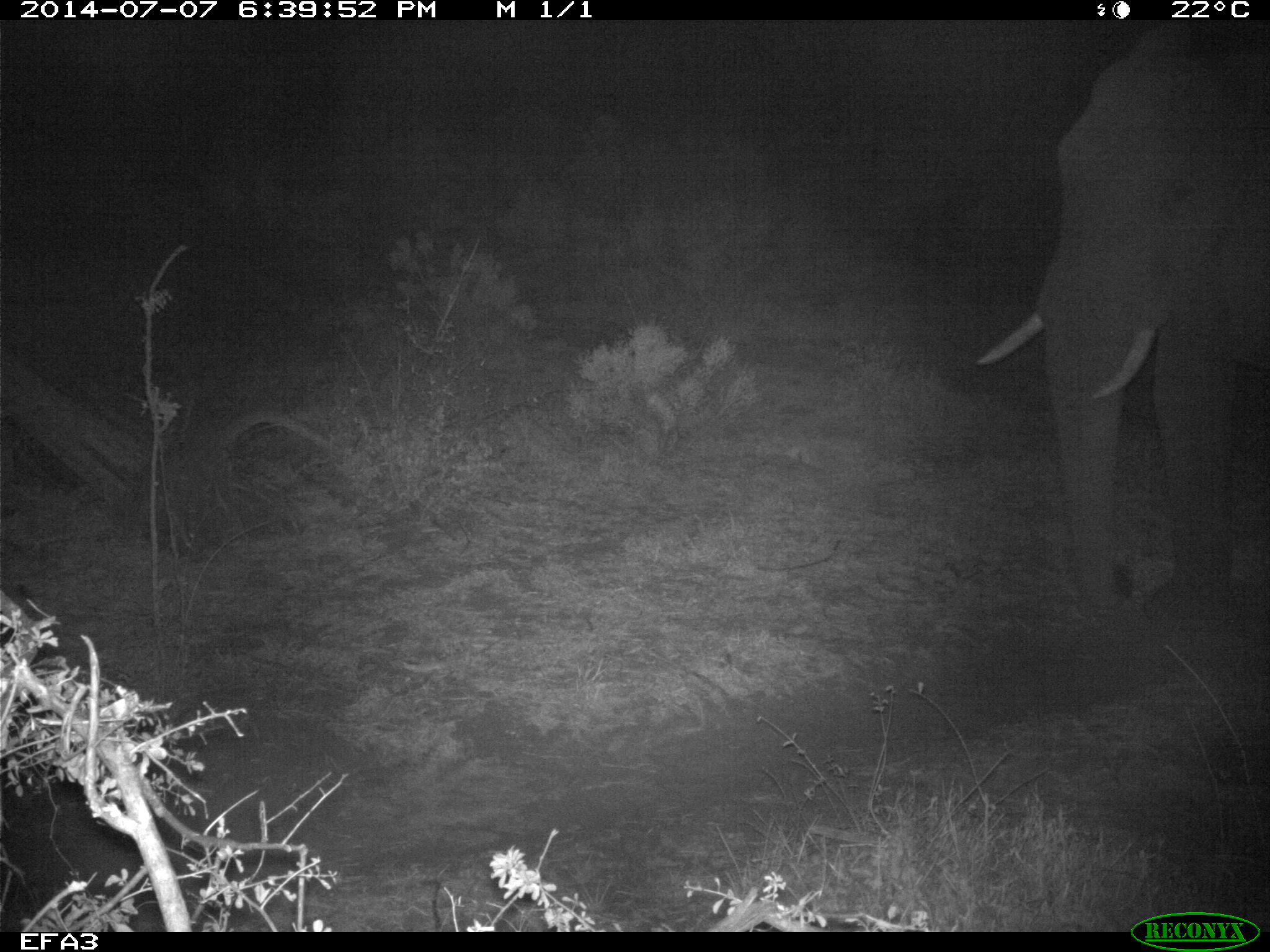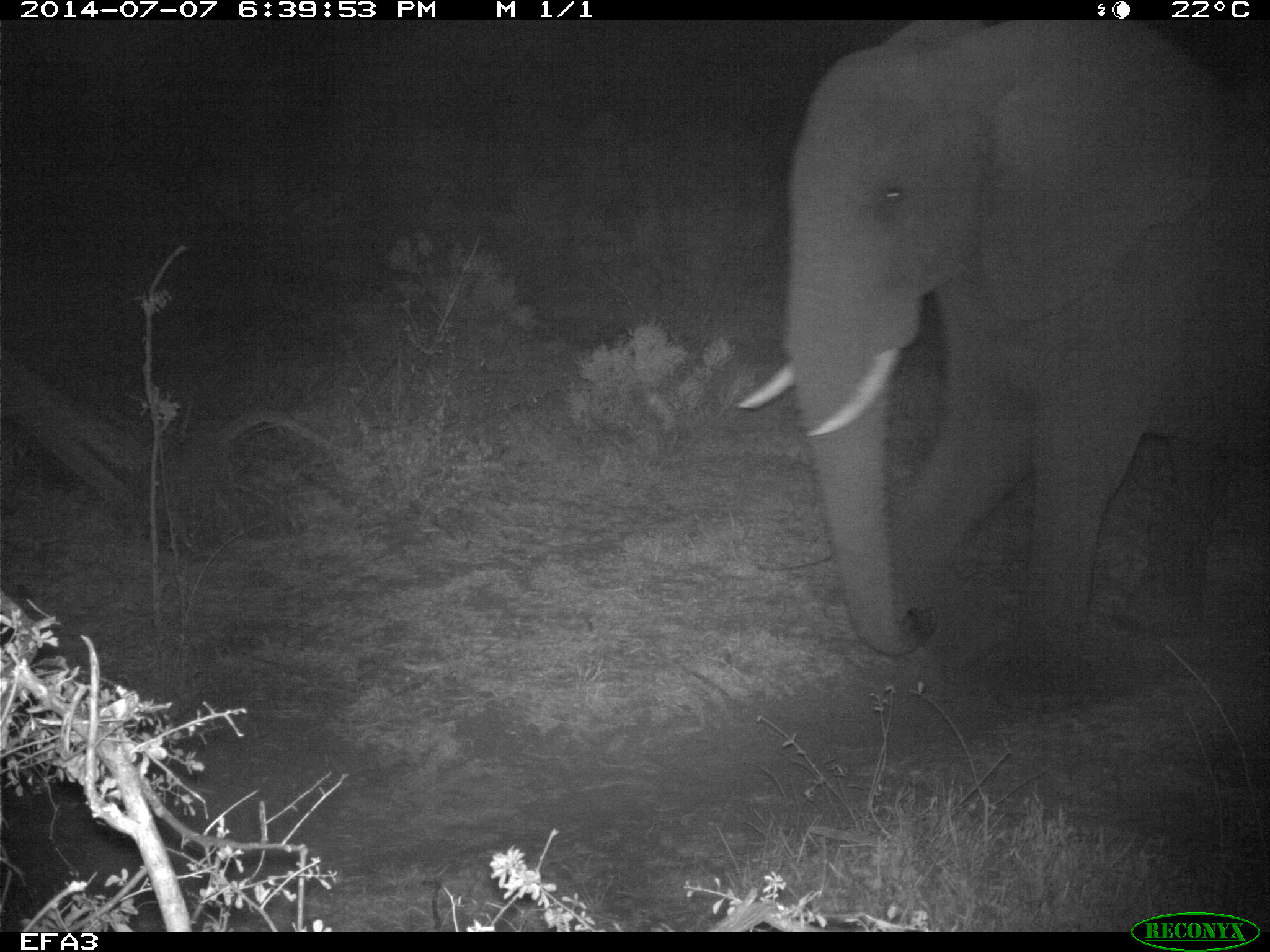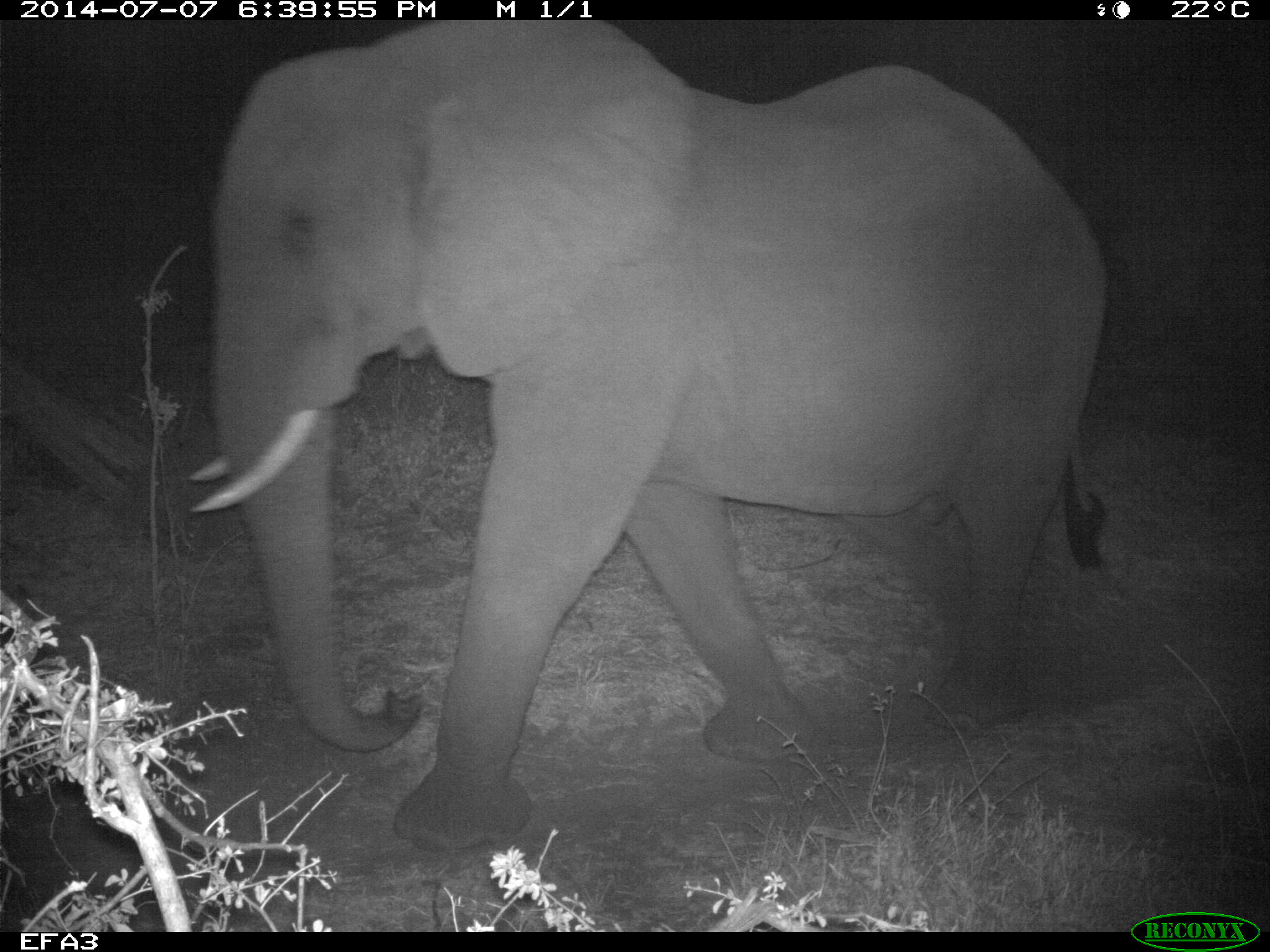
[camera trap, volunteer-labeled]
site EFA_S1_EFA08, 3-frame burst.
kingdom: Animalia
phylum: Chordata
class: Mammalia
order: Proboscidea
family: Elephantidae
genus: Loxodonta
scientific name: Loxodonta africana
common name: african bush elephant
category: elephant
Elephant (african bush elephant) (Loxodonta africana), count 1. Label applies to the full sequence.